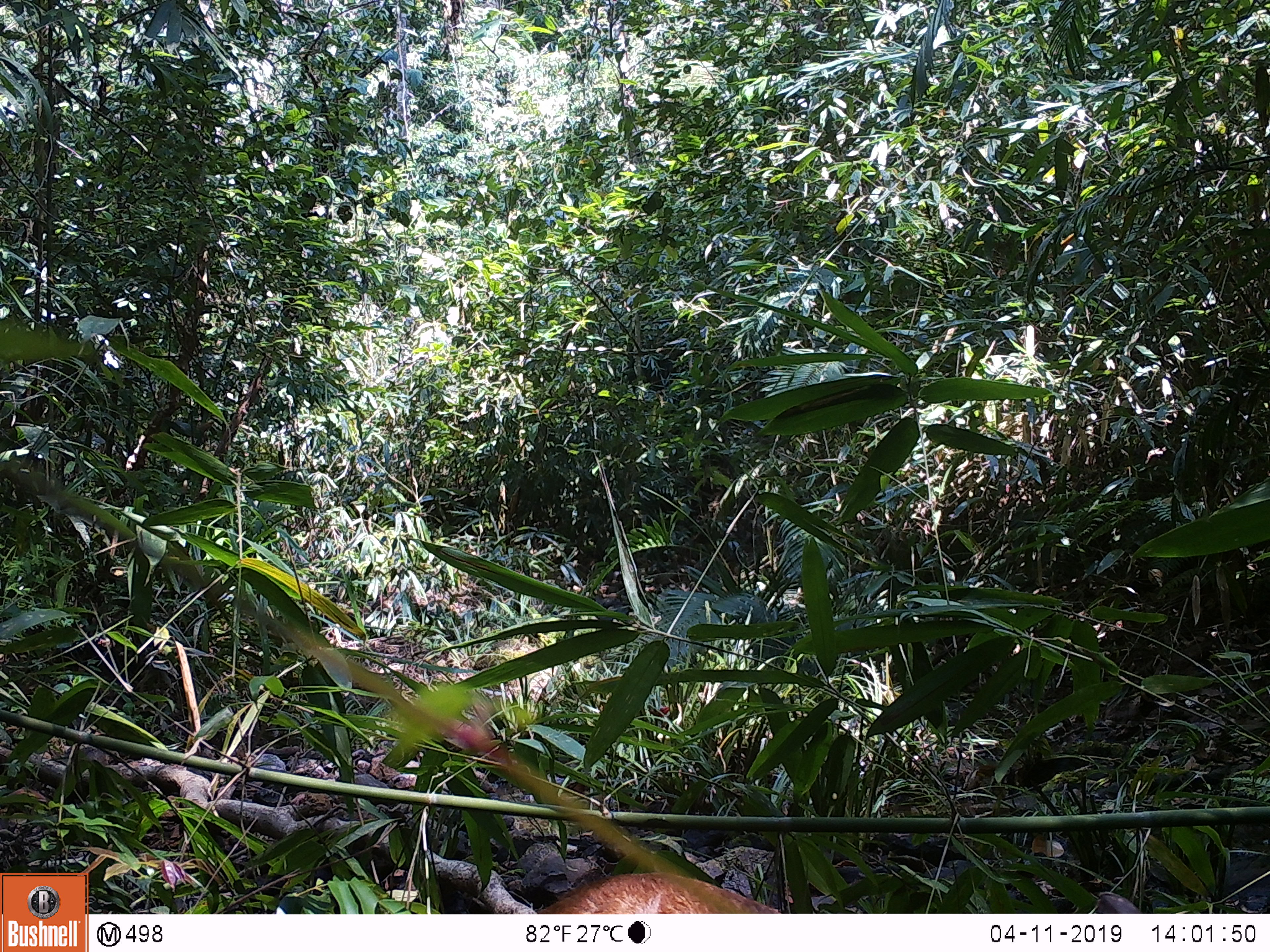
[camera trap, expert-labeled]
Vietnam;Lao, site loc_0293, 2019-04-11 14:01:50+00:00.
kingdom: Animalia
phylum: Chordata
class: Mammalia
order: Artiodactyla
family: Cervidae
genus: Muntiacus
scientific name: Muntiacus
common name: muntjacs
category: unidentified muntjac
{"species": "unidentified muntjac (muntjacs) (Muntiacus)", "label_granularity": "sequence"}